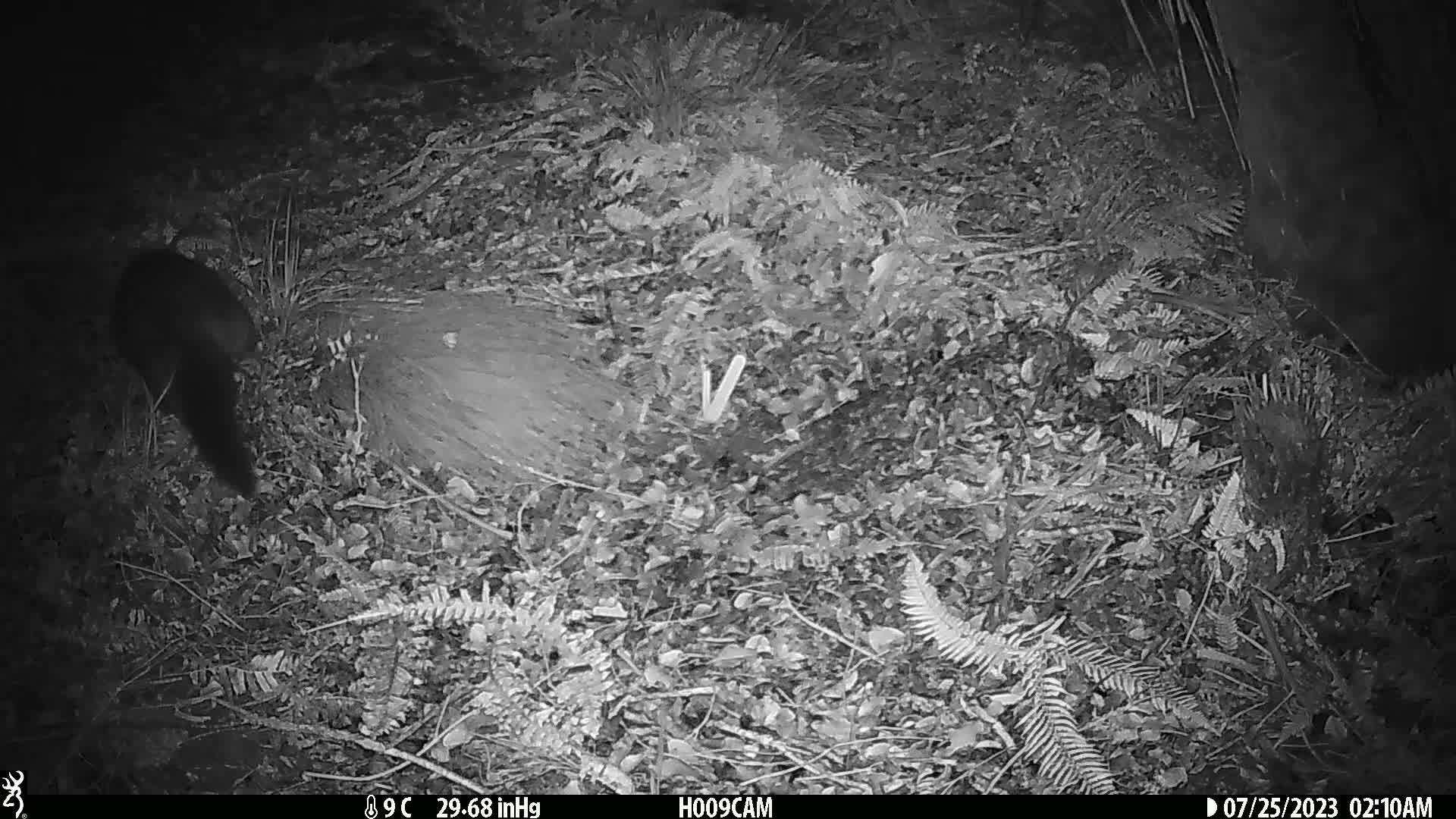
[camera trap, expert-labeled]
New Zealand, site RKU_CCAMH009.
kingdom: Animalia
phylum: Chordata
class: Mammalia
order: Diprotodontia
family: Phalangeridae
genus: Trichosurus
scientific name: Trichosurus vulpecula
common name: common brushtail possum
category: possum